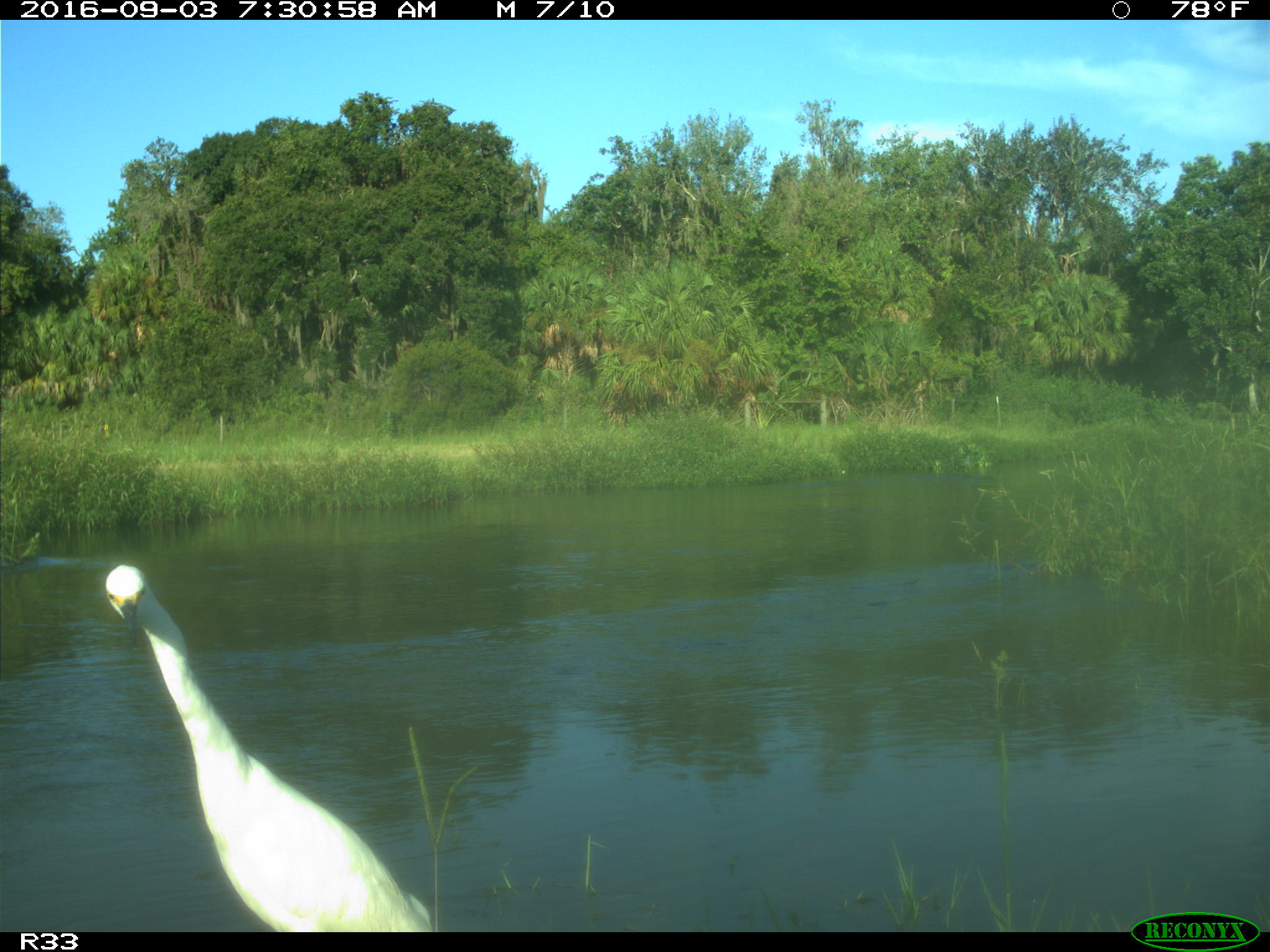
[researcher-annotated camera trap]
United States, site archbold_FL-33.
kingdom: Animalia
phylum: Chordata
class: Aves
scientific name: Aves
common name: birds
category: unidentified bird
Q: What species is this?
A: Unidentified bird (birds) (Aves).